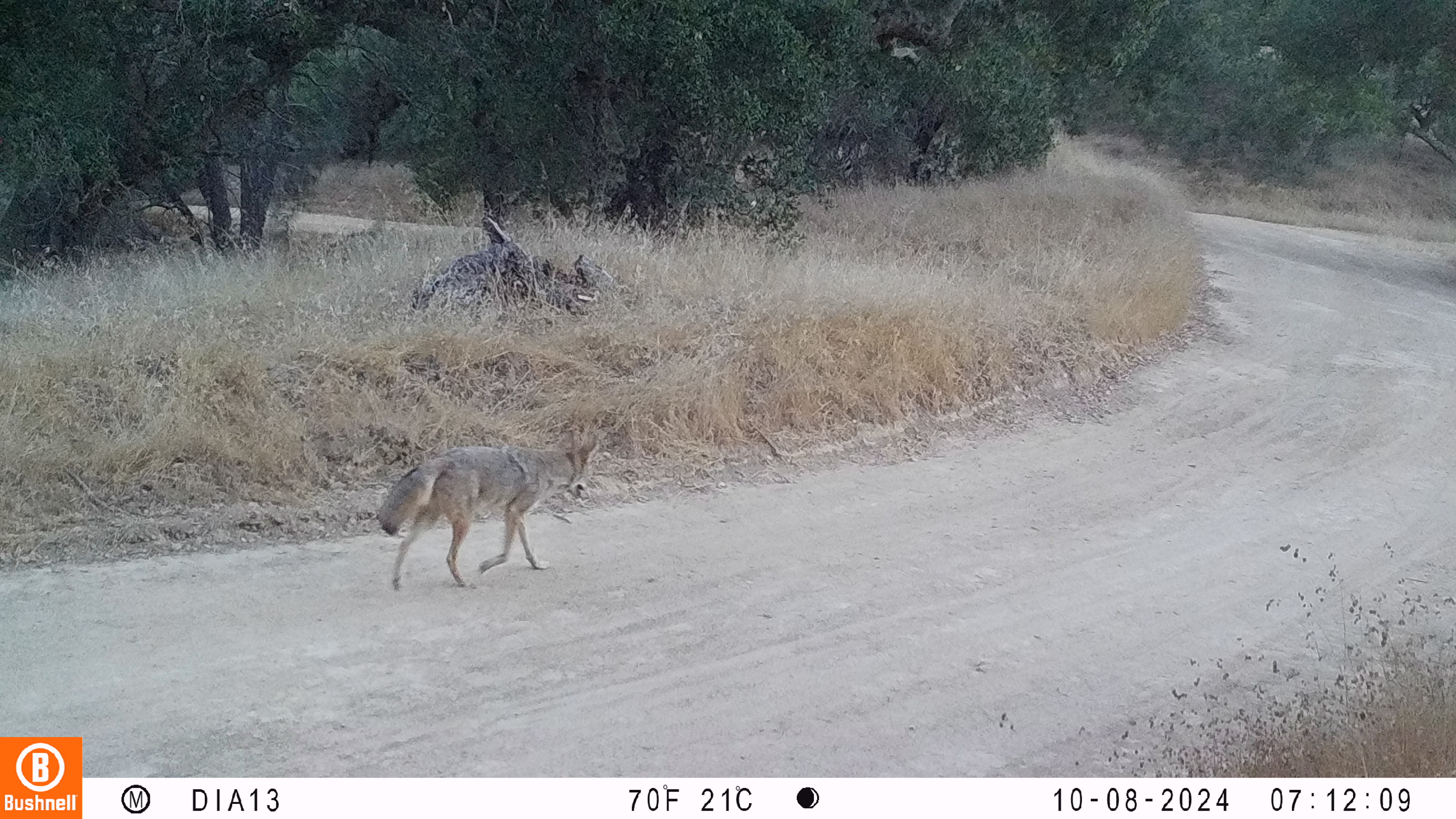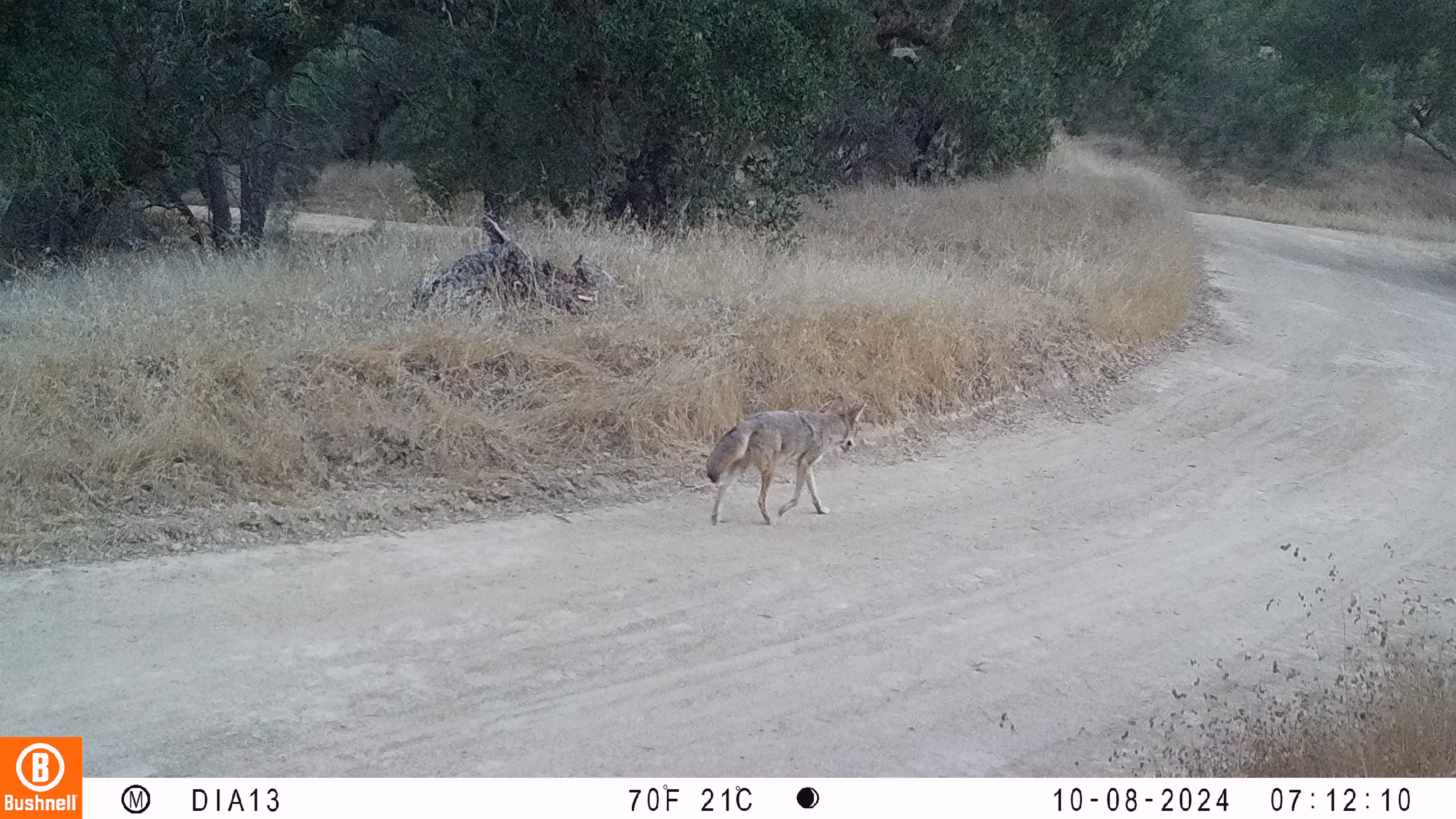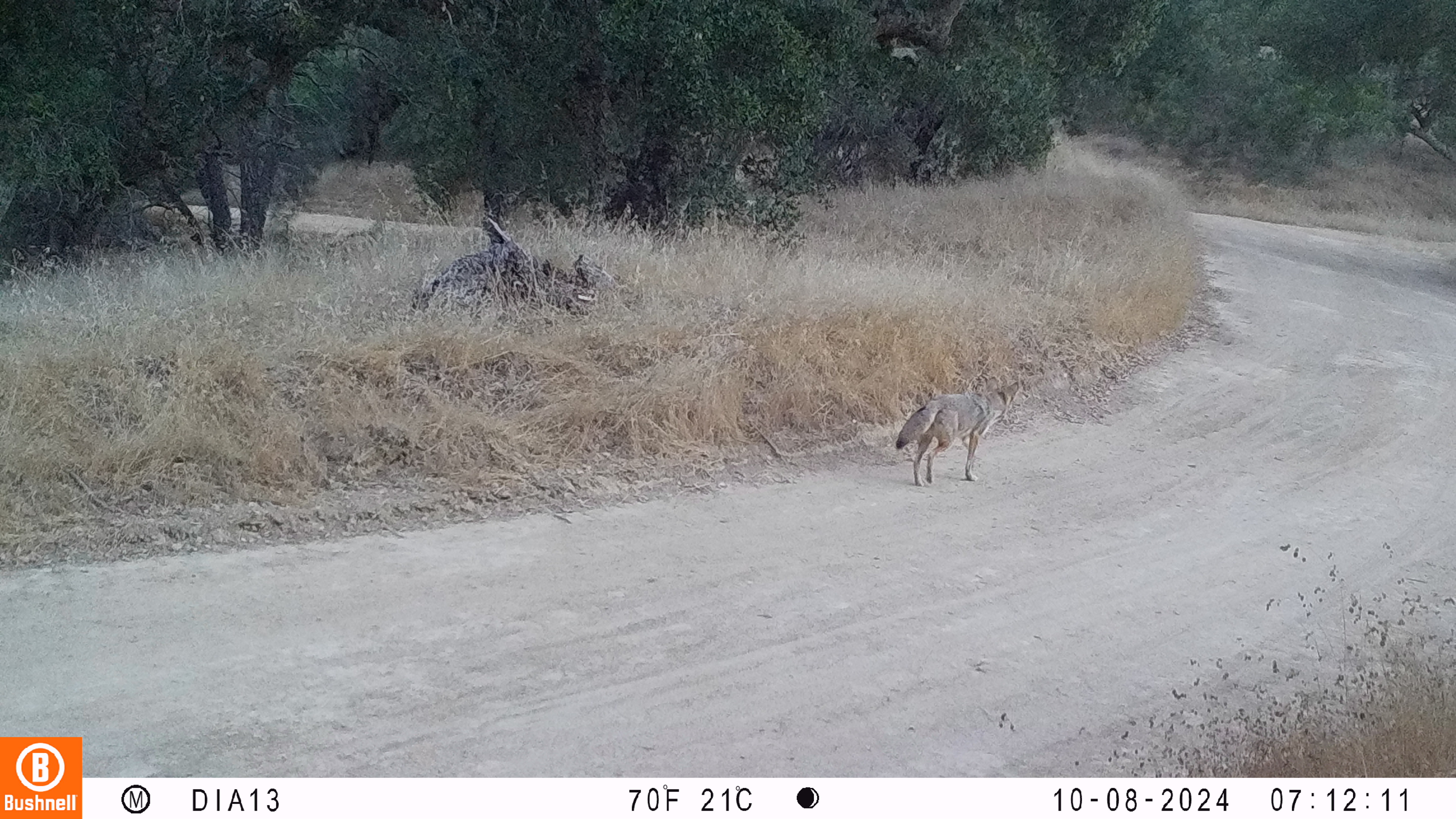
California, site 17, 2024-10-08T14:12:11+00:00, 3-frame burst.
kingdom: Animalia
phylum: Chordata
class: Mammalia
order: Carnivora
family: Canidae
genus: Canis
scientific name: Canis latrans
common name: coyote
Coyote (Canis latrans).